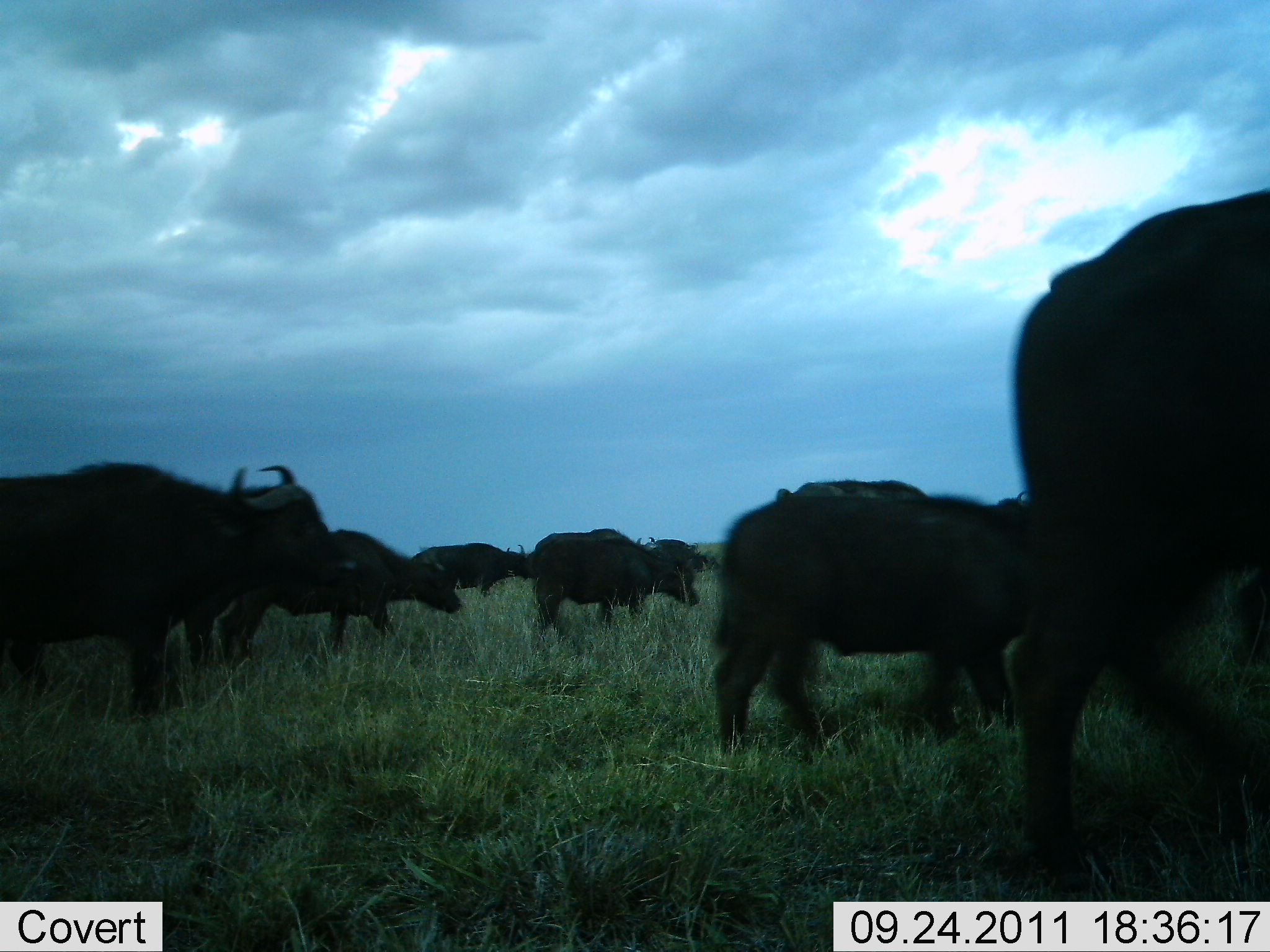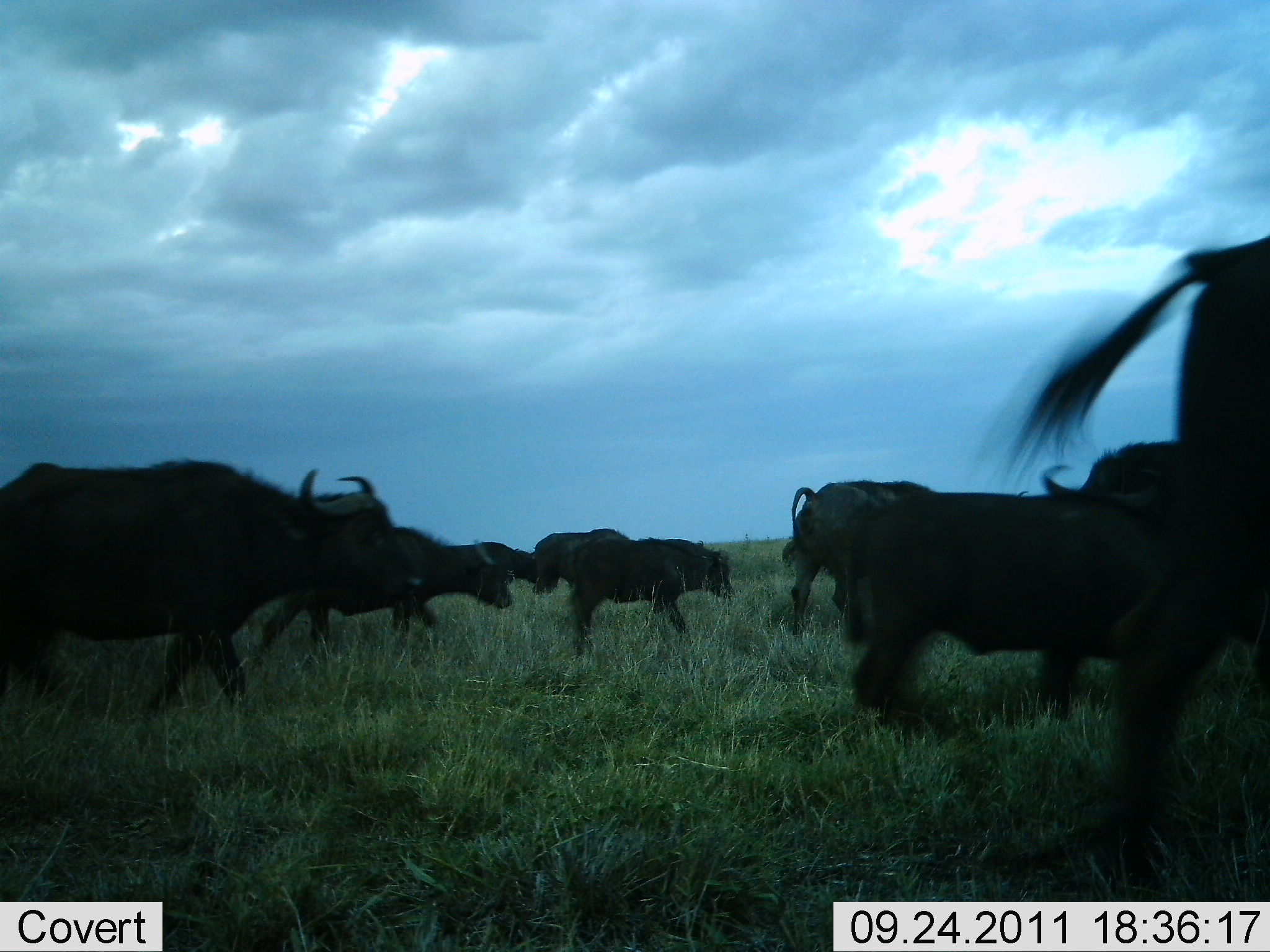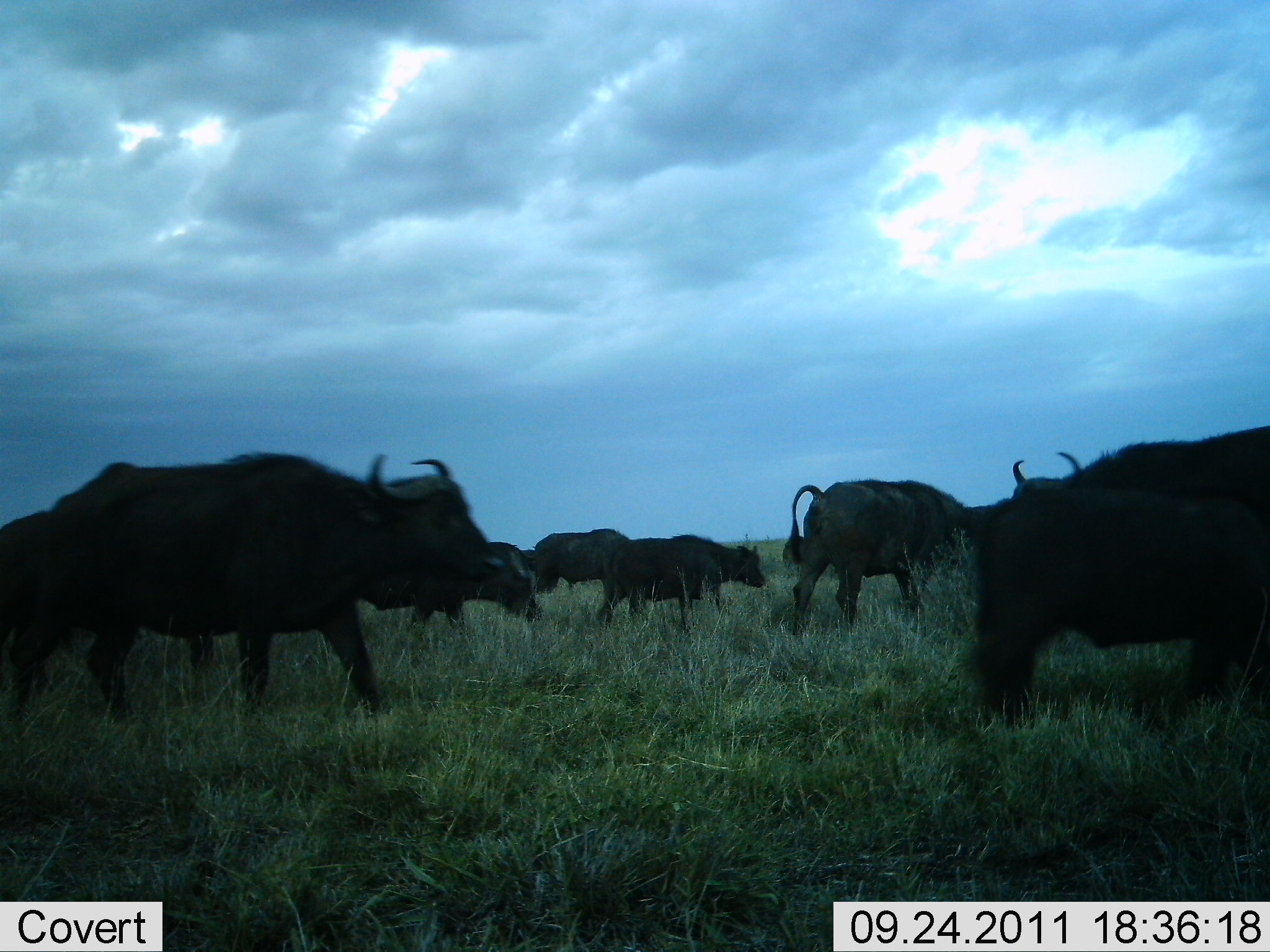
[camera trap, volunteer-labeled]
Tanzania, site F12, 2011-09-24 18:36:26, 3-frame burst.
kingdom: Animalia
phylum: Chordata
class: Mammalia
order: Artiodactyla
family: Bovidae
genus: Syncerus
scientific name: Syncerus caffer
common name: cape buffalo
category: buffalo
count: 9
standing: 8%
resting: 0%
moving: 100%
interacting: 0%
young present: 23%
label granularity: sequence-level